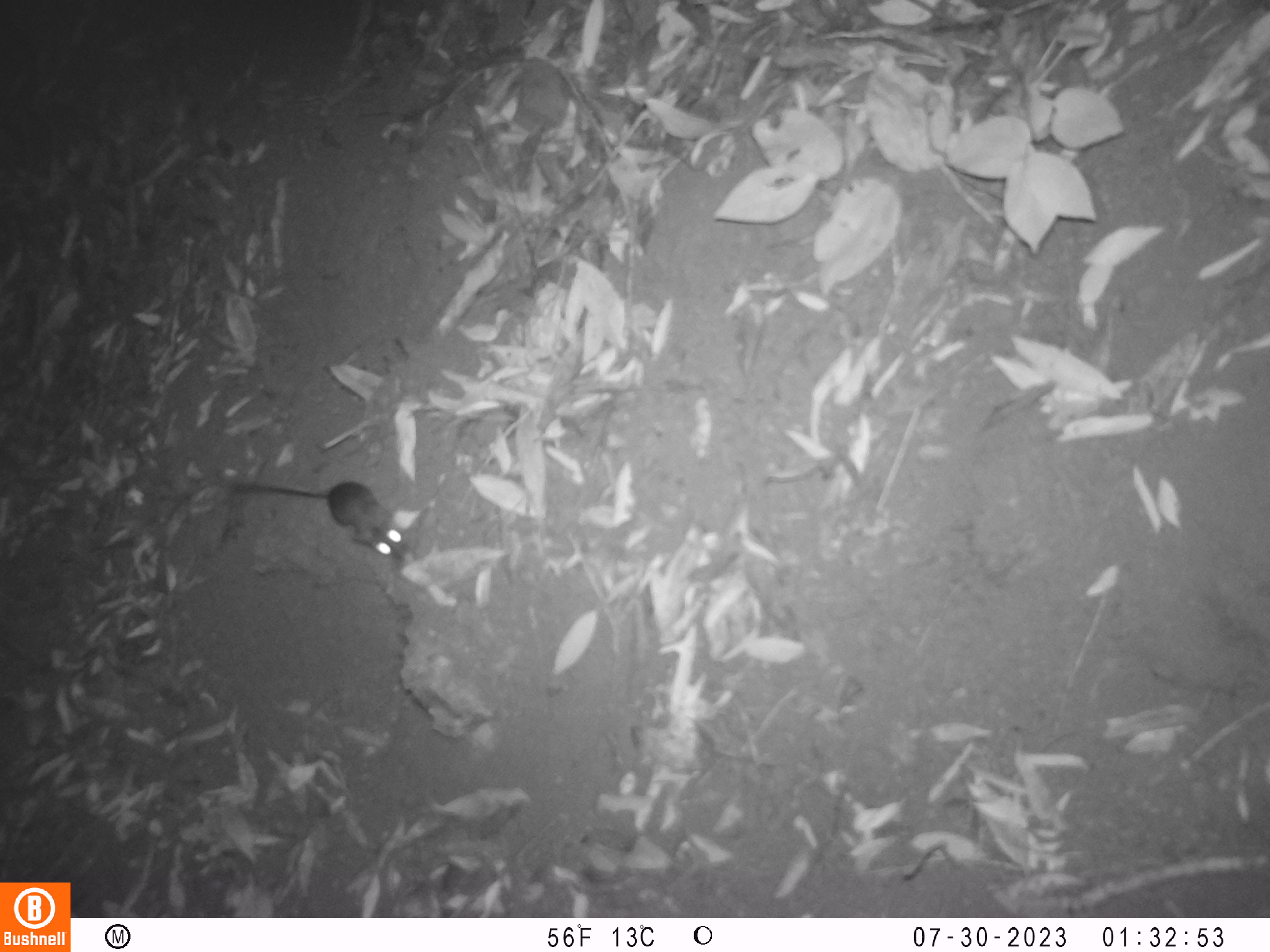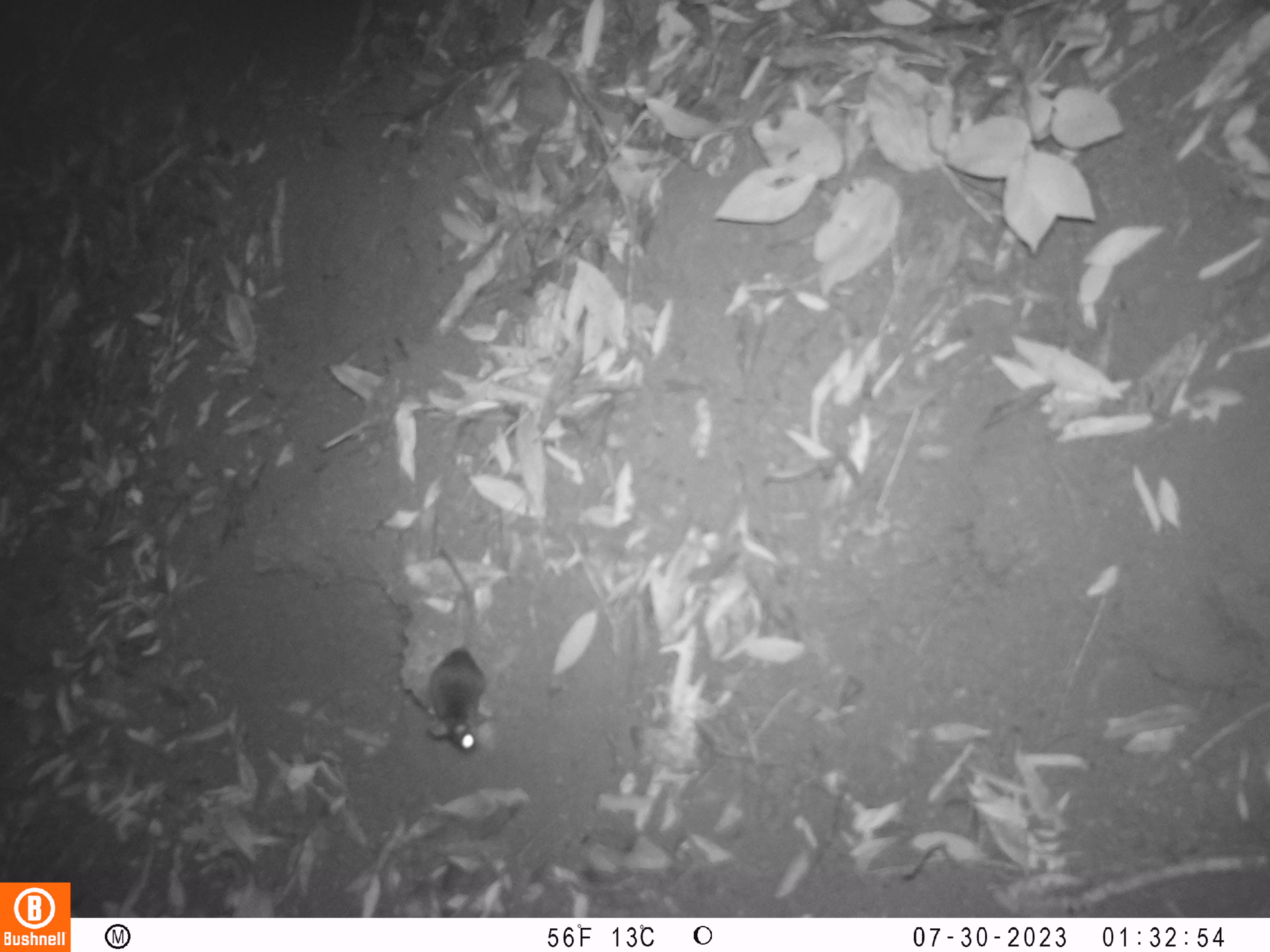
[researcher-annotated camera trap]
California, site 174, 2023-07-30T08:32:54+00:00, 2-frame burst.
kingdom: Animalia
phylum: Chordata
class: Mammalia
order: Rodentia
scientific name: Rodentia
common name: mouse or rat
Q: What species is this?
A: Mouse or rat (Rodentia).